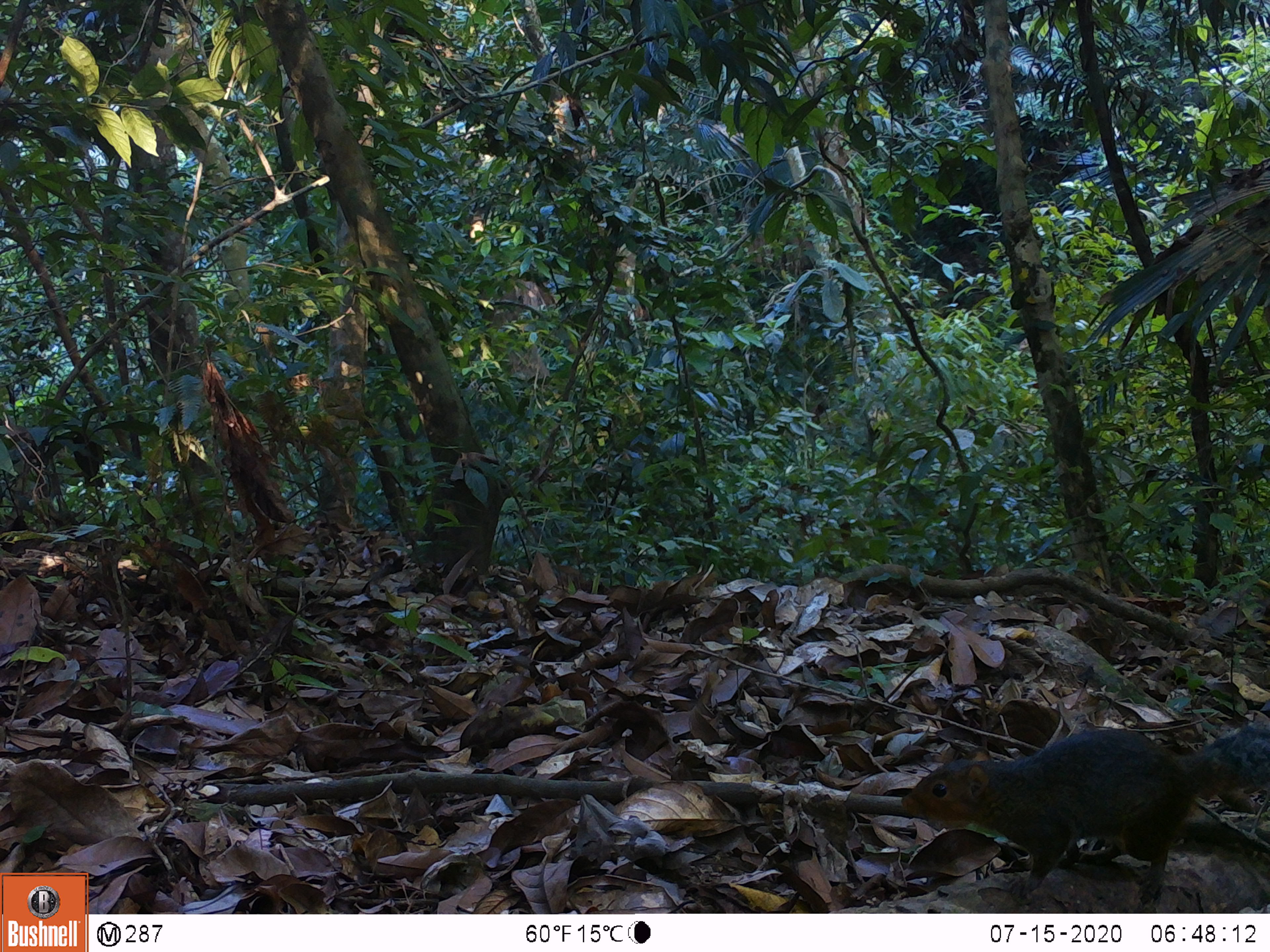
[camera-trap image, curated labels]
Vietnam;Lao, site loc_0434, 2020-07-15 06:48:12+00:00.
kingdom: Animalia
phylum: Chordata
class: Mammalia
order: Rodentia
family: Sciuridae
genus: Dremomys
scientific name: Dremomys rufigenis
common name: red-cheeked squirrel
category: red cheeked squirrel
Red cheeked squirrel (red-cheeked squirrel) (Dremomys rufigenis). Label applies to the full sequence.